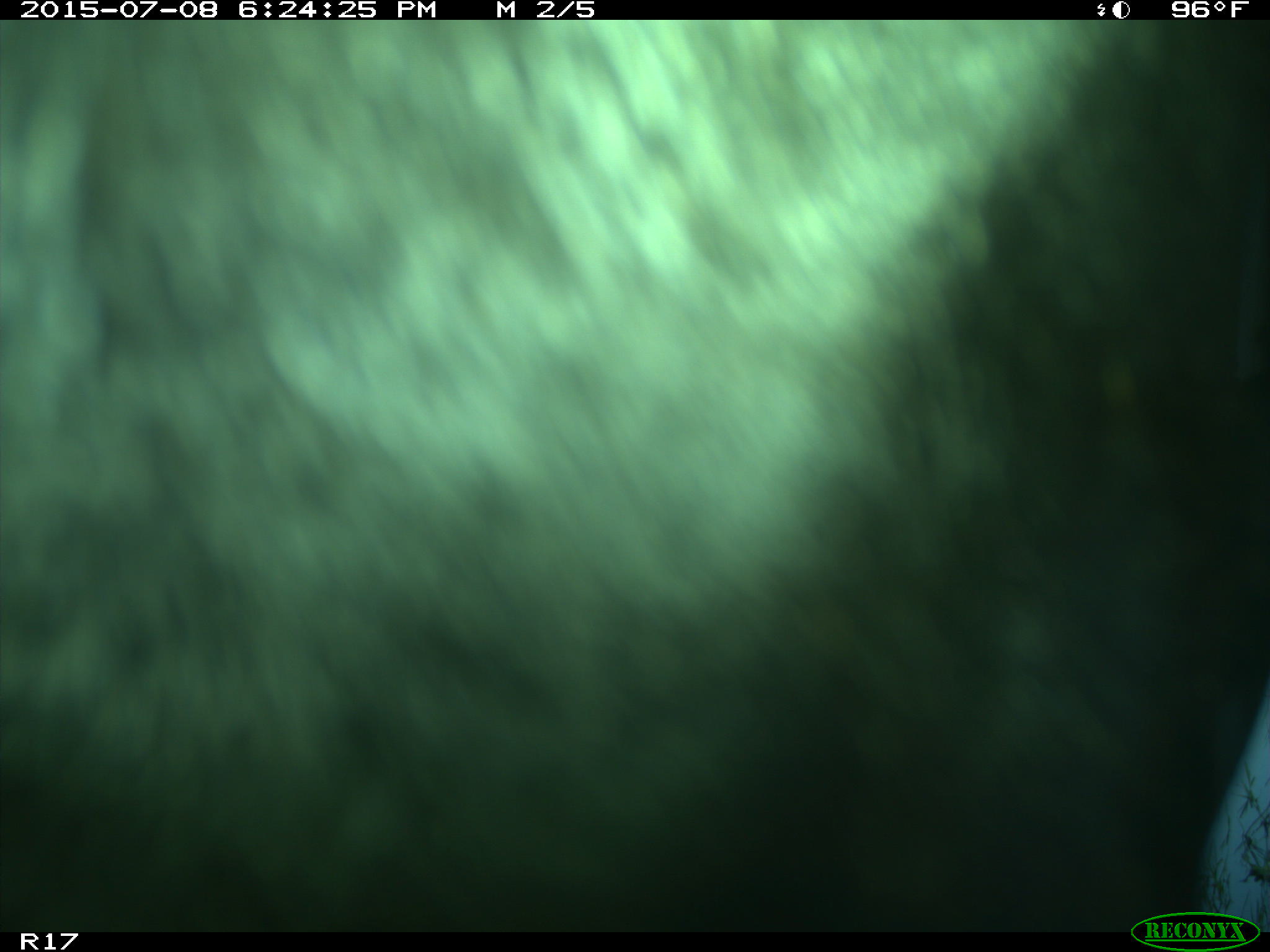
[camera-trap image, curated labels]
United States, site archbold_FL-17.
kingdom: Animalia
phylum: Chordata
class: Mammalia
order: Artiodactyla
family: Bovidae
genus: Bos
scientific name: Bos taurus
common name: domestic cow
Bos taurus (domestic cow).